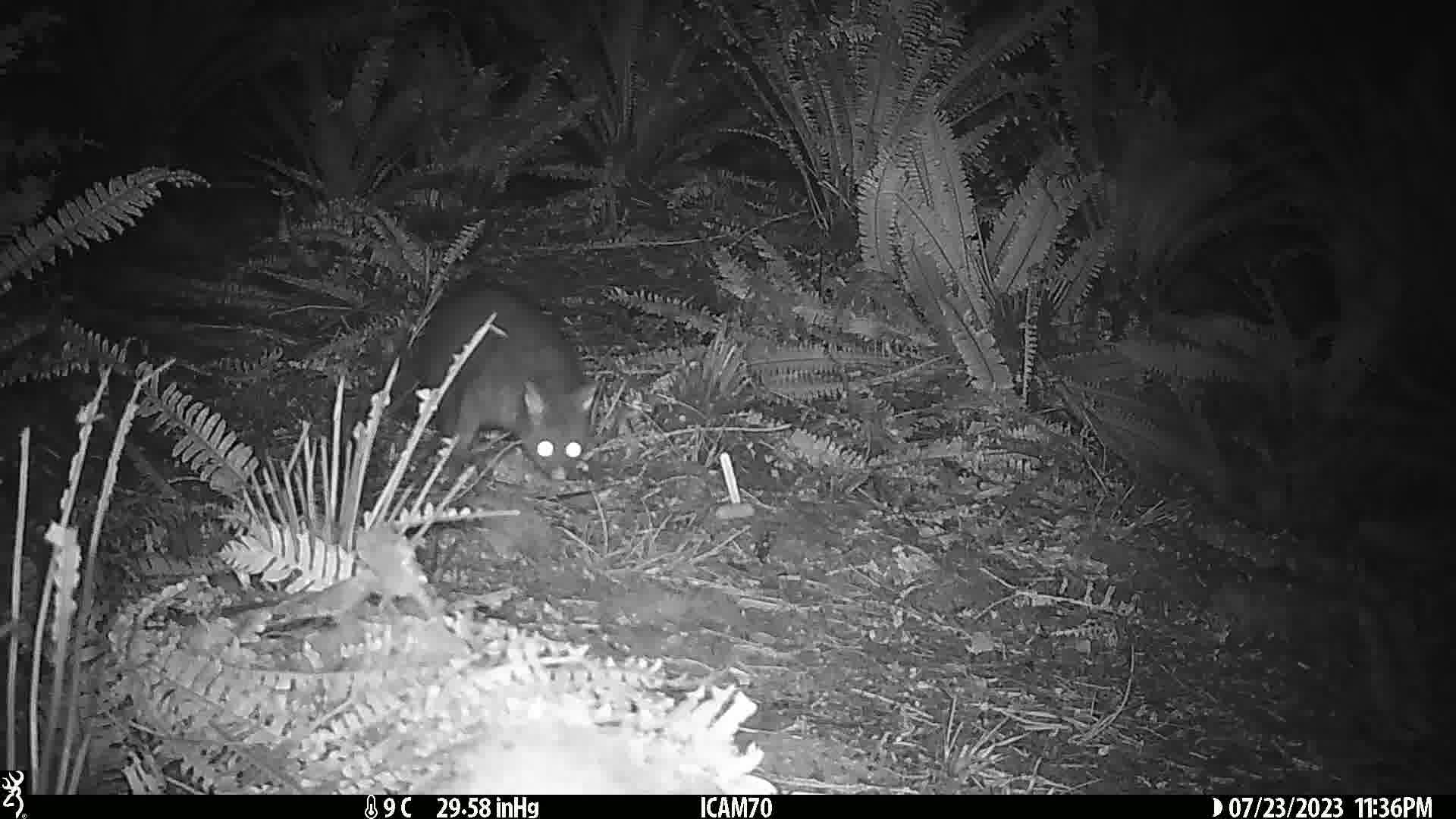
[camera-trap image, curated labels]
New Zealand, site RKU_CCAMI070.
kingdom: Animalia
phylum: Chordata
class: Mammalia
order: Diprotodontia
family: Phalangeridae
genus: Trichosurus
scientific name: Trichosurus vulpecula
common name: common brushtail possum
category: possum